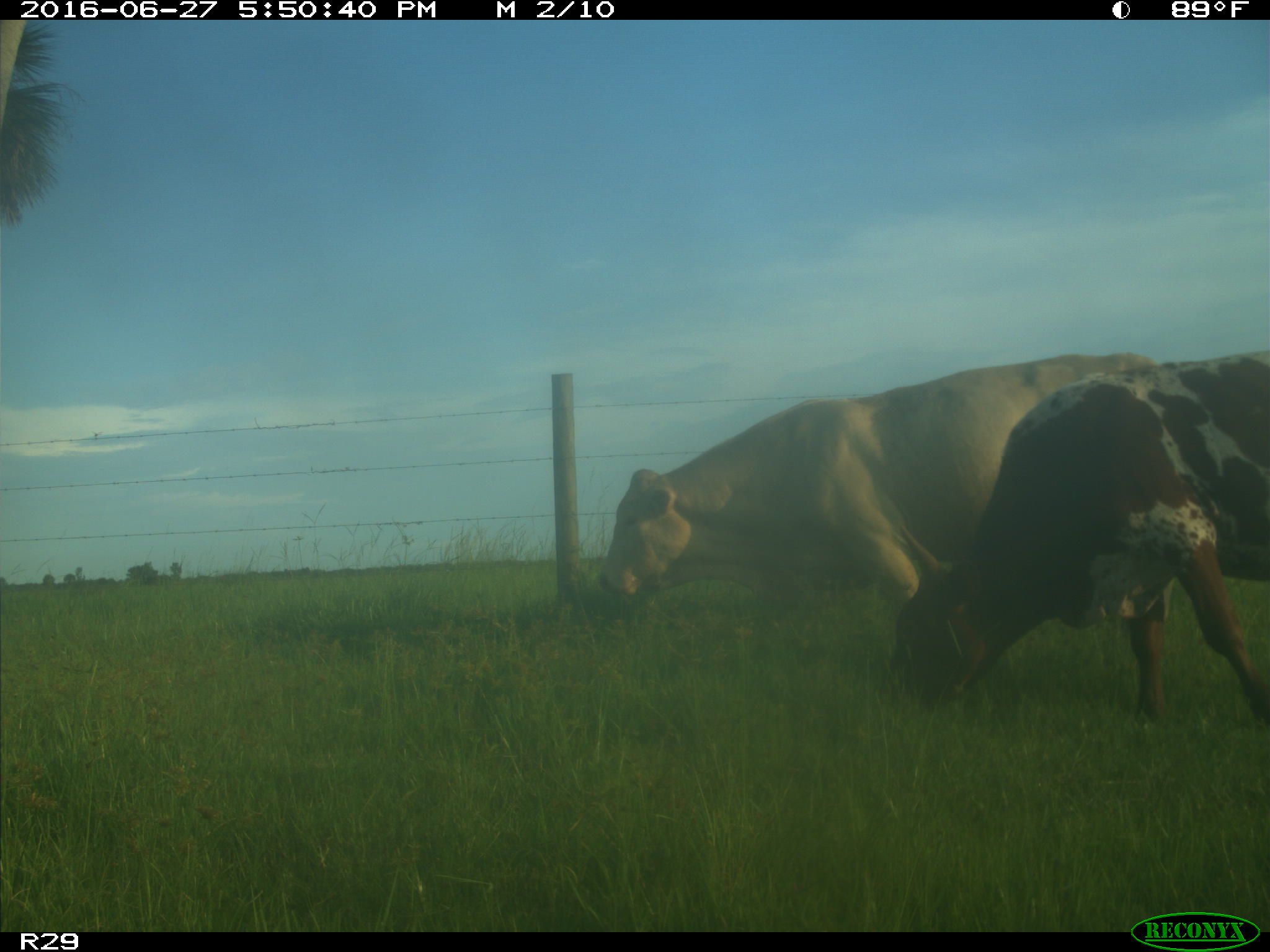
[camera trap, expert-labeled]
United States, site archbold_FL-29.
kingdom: Animalia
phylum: Chordata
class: Mammalia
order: Artiodactyla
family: Bovidae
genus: Bos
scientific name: Bos taurus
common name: domestic cow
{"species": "Bos taurus (domestic cow)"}